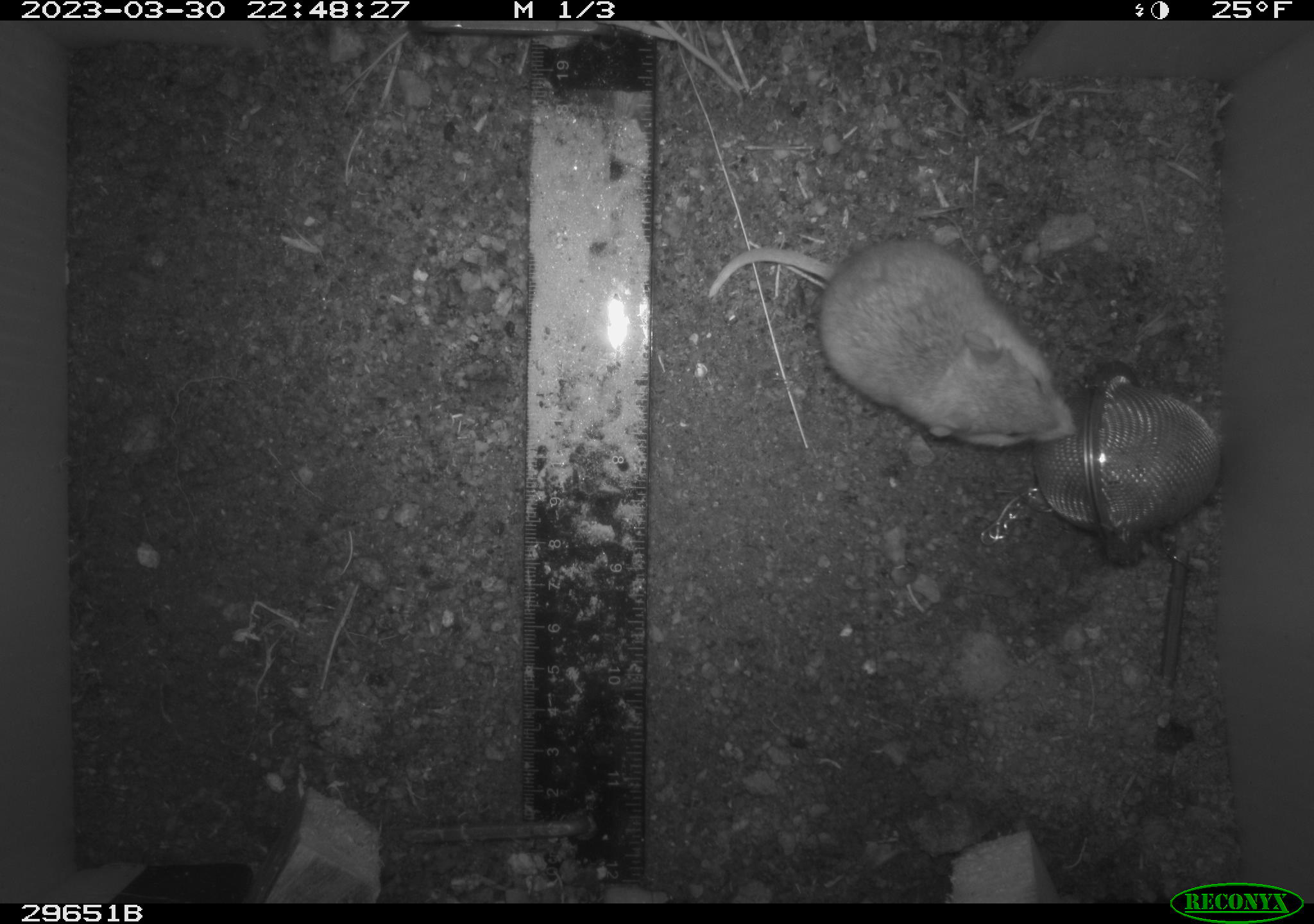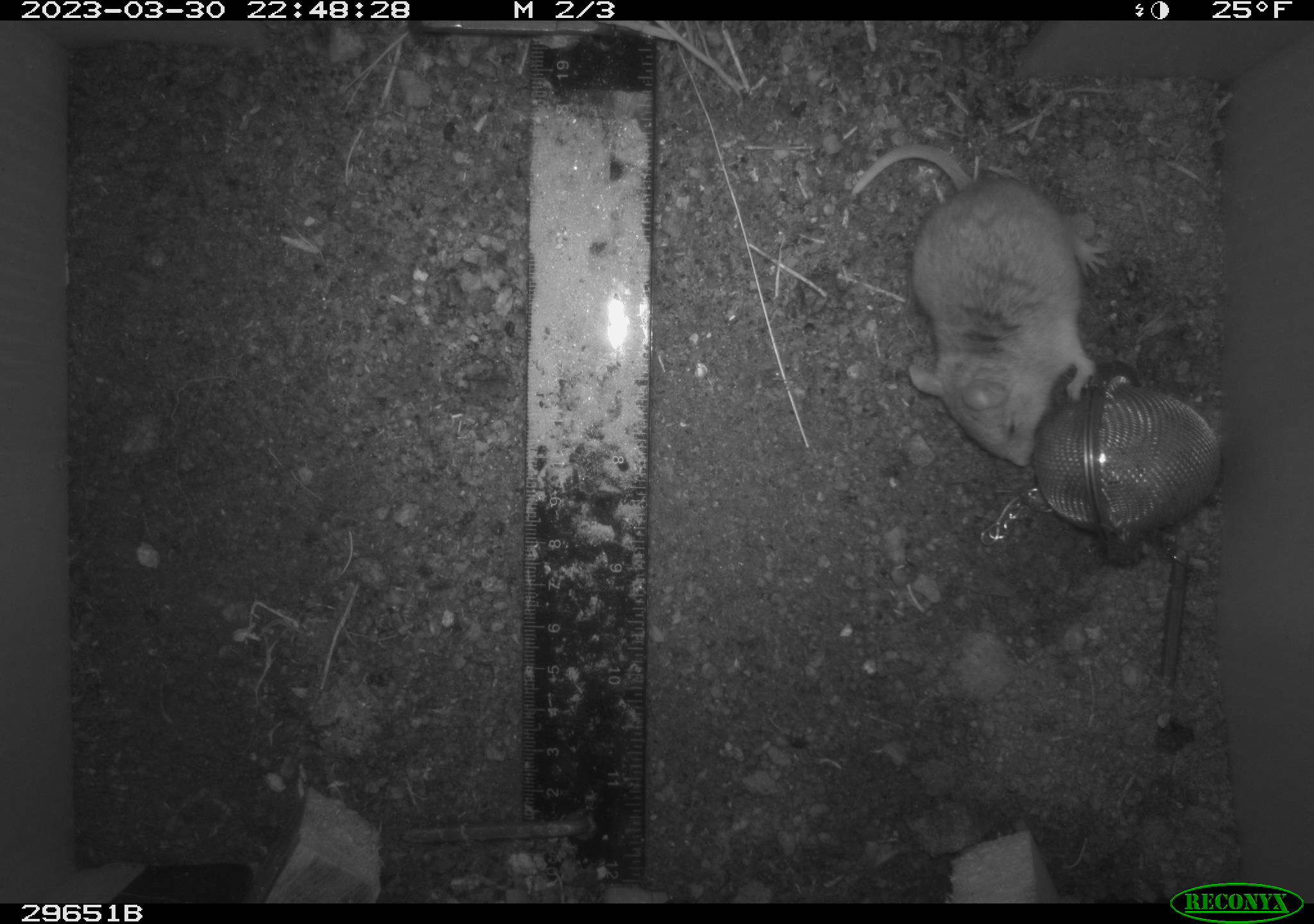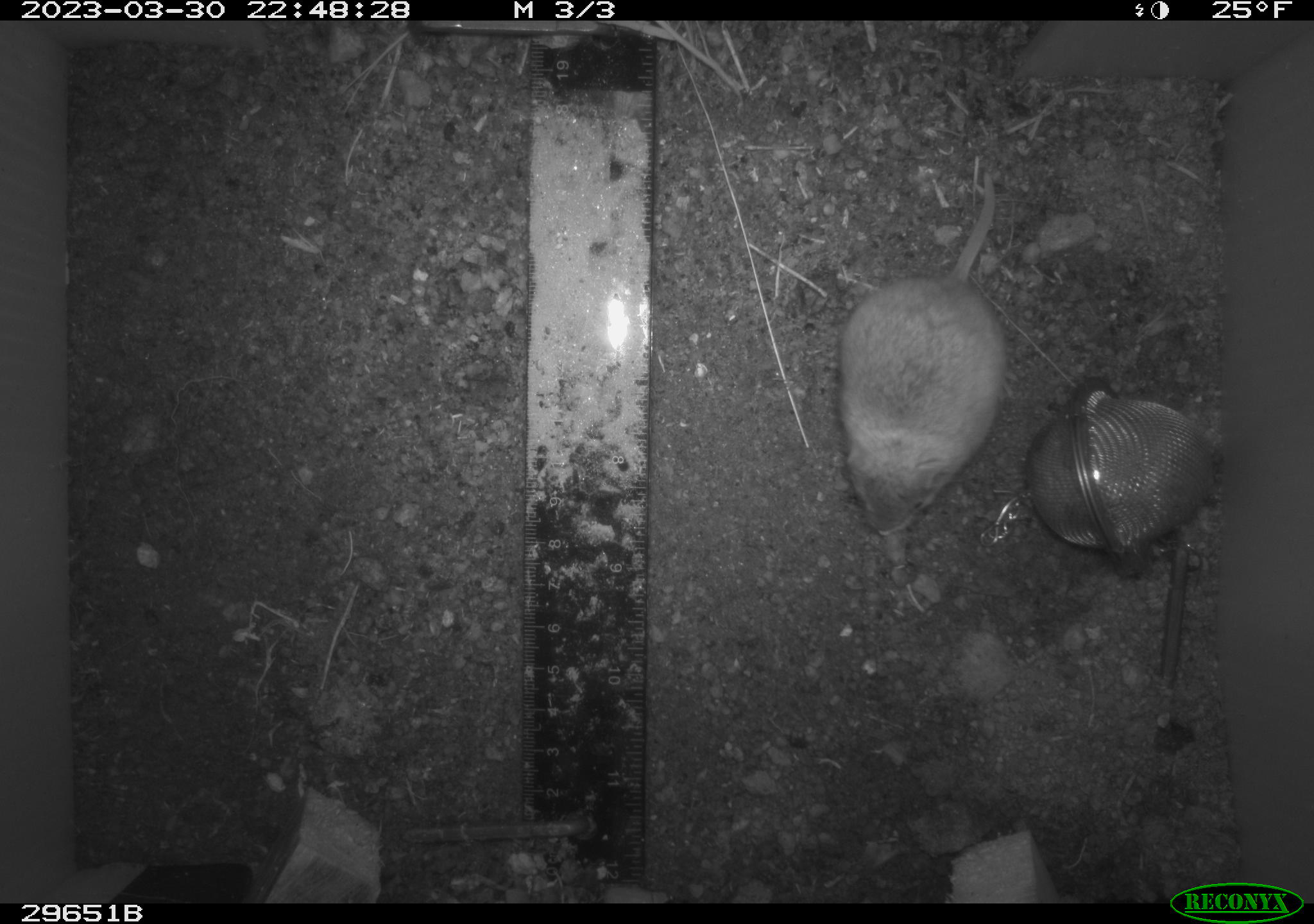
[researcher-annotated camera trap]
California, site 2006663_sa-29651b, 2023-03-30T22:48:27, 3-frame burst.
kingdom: Animalia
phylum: Chordata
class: Mammalia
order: Rodentia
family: Cricetidae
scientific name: Arvicolinae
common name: voles, lemmings, and muskrats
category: arvicolinae subfamily